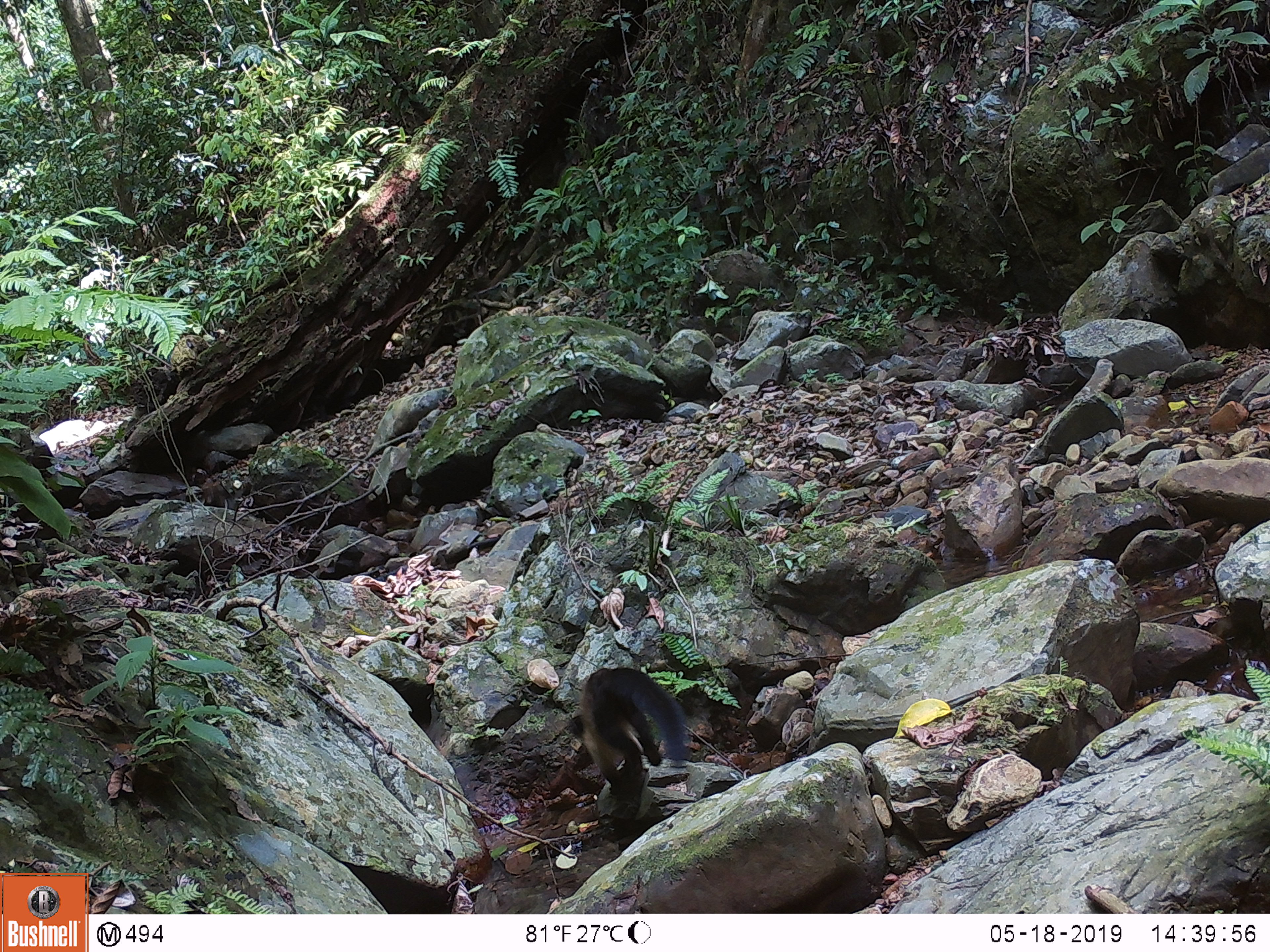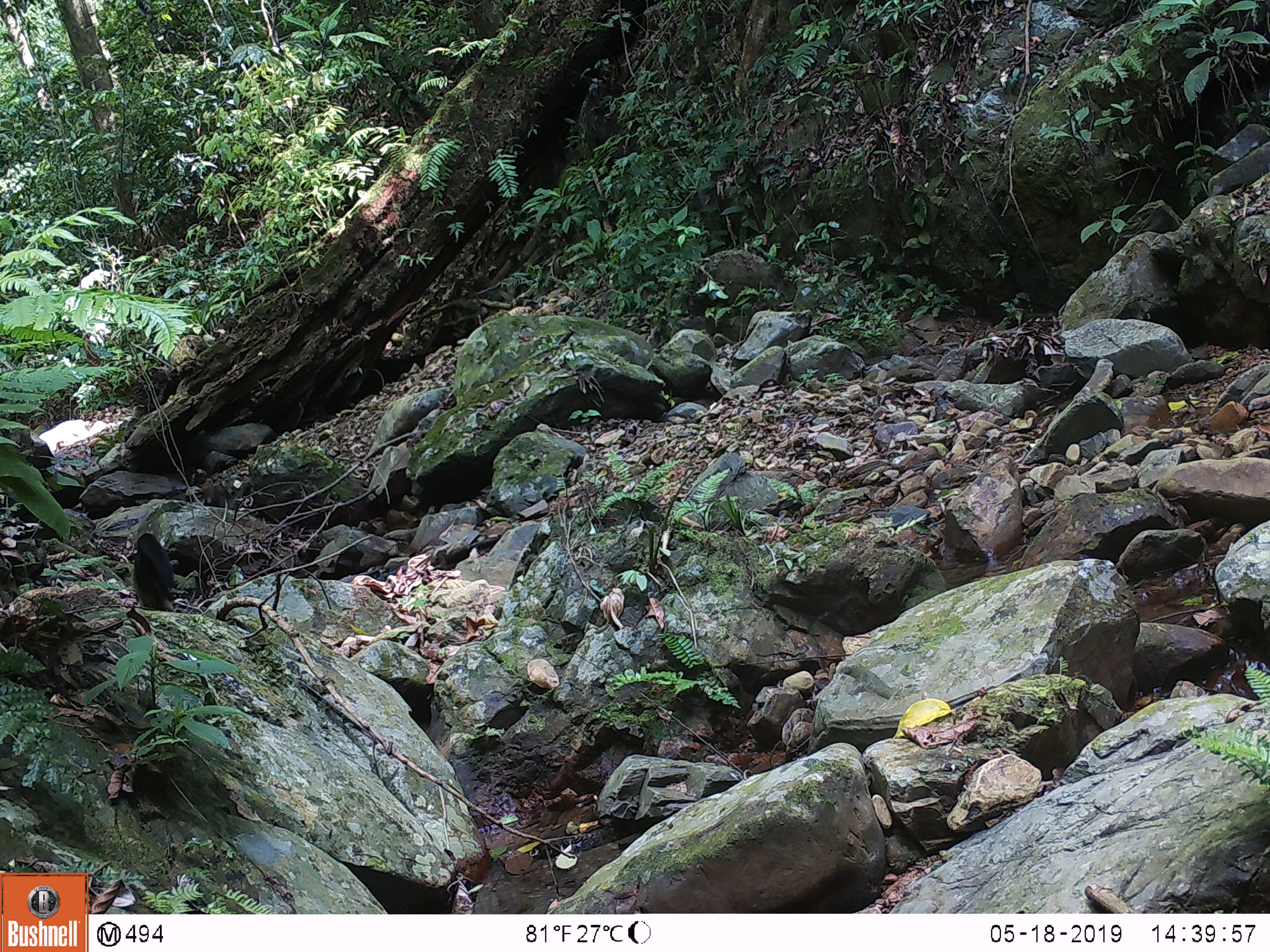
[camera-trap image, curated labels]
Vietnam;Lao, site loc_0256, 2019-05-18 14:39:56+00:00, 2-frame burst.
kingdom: Animalia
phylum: Chordata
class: Mammalia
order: Carnivora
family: Mustelidae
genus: Martes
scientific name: Martes flavigula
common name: yellow-throated marten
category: yellow throated marten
Yellow throated marten (yellow-throated marten) (Martes flavigula). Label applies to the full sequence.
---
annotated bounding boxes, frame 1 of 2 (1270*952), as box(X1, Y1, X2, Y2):
yellow throated marten: box(569, 667, 688, 797)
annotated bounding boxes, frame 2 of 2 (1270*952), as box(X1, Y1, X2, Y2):
yellow throated marten: box(132, 533, 174, 612)